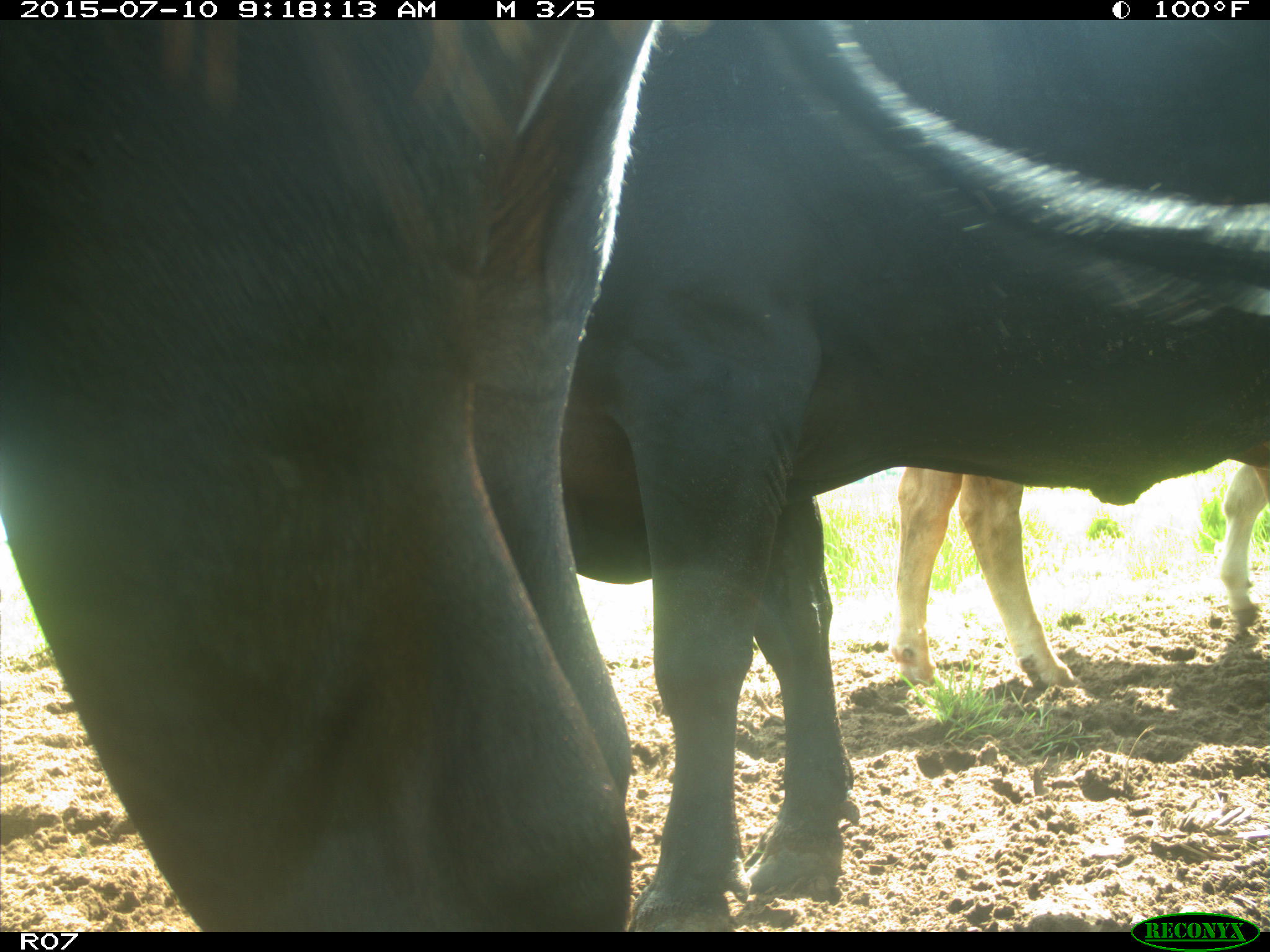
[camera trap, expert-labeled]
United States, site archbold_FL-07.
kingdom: Animalia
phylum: Chordata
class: Mammalia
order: Artiodactyla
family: Bovidae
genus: Bos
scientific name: Bos taurus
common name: domestic cow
Bos taurus (domestic cow).